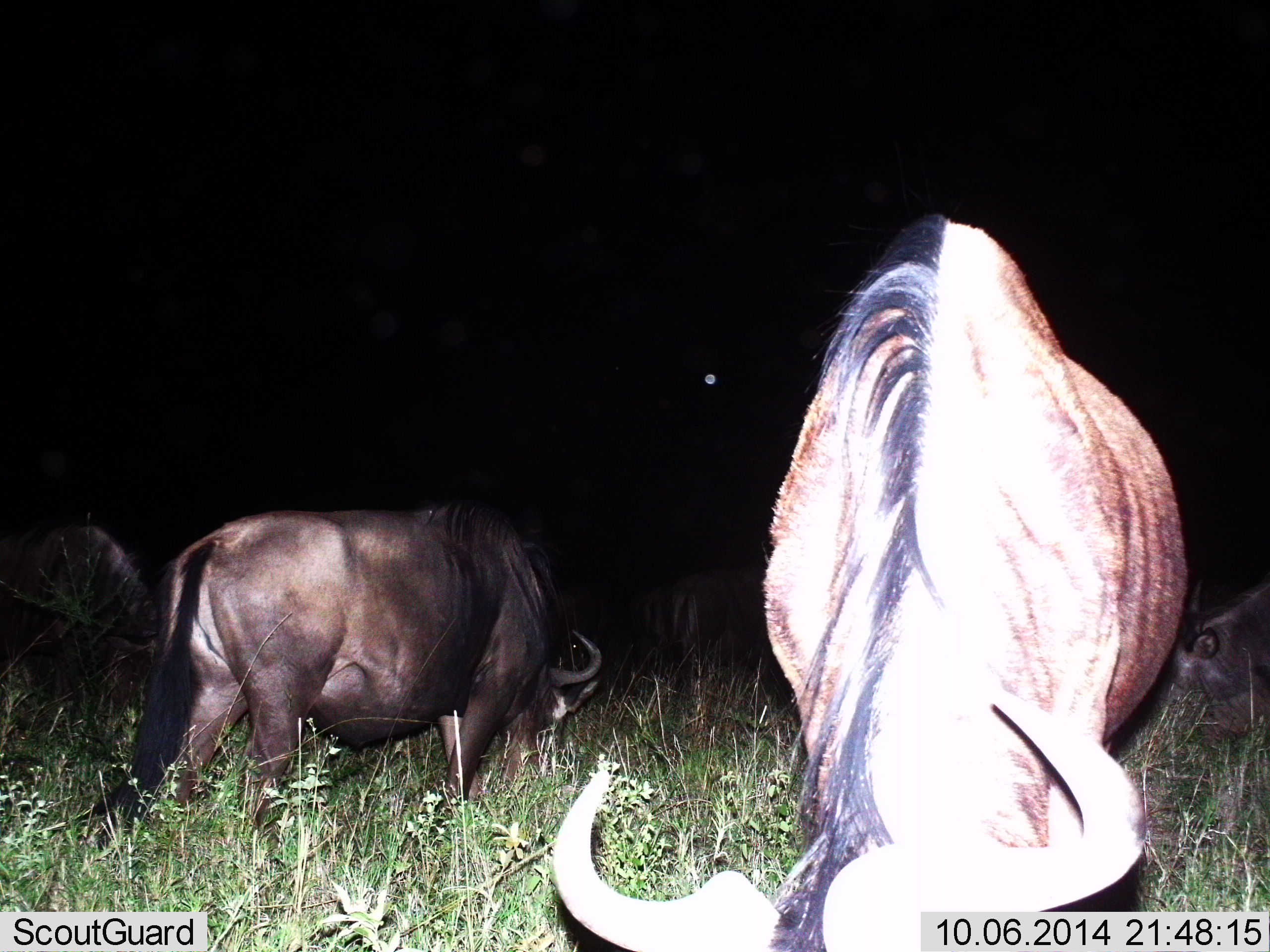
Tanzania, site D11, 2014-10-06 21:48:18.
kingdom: Animalia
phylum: Chordata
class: Mammalia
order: Artiodactyla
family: Bovidae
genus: Connochaetes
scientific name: Connochaetes taurinus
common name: blue wildebeest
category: wildebeest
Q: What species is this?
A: Wildebeest (blue wildebeest) (Connochaetes taurinus).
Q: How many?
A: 4.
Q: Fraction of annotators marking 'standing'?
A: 10%.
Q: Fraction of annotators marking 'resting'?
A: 10%.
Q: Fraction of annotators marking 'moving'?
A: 0%.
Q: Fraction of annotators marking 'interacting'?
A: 0%.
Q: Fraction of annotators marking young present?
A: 0%.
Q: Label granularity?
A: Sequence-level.